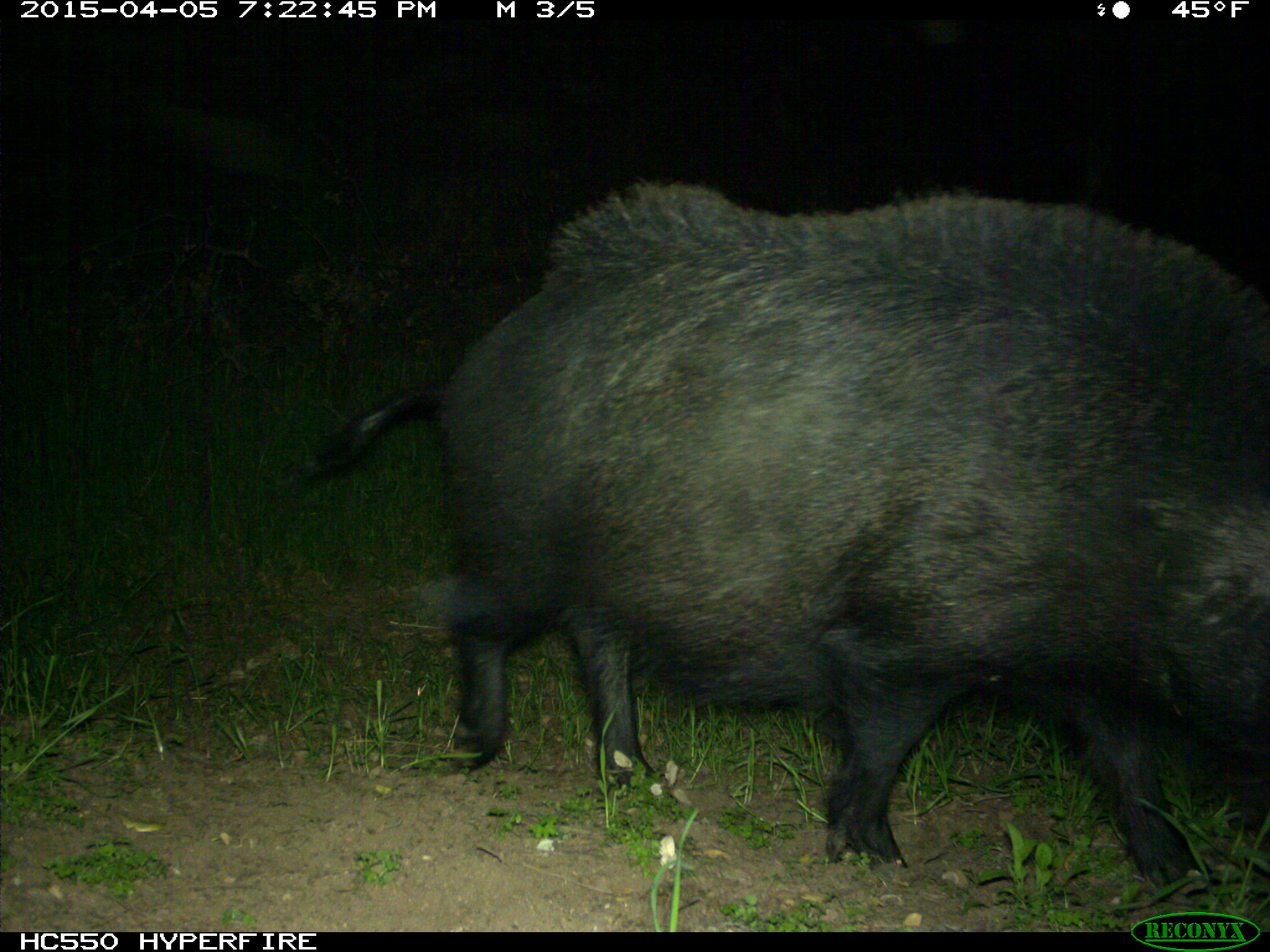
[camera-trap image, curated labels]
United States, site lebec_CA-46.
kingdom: Animalia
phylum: Chordata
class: Mammalia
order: Artiodactyla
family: Suidae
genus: Sus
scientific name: Sus scrofa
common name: wild boar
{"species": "Sus scrofa (wild boar)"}